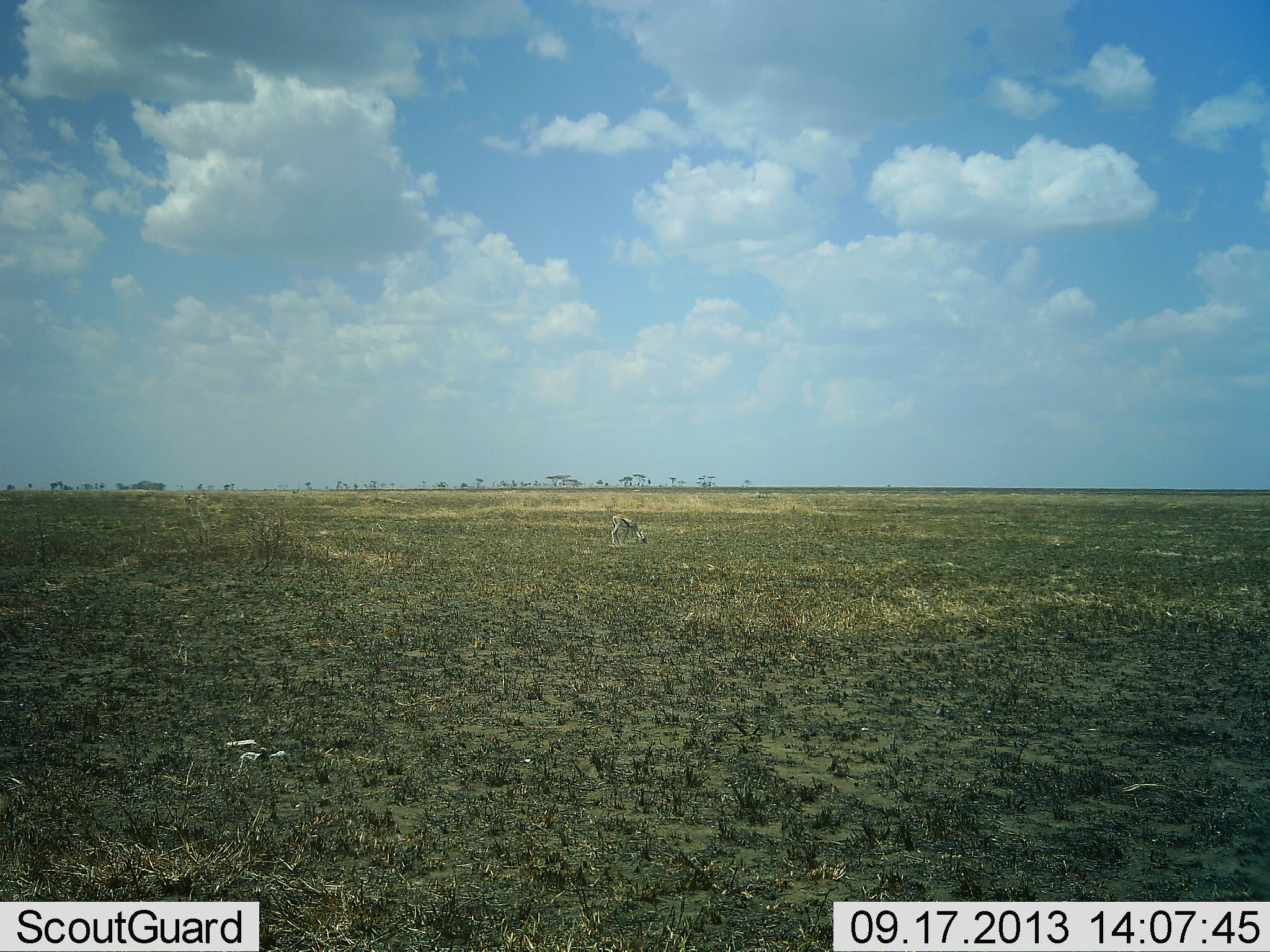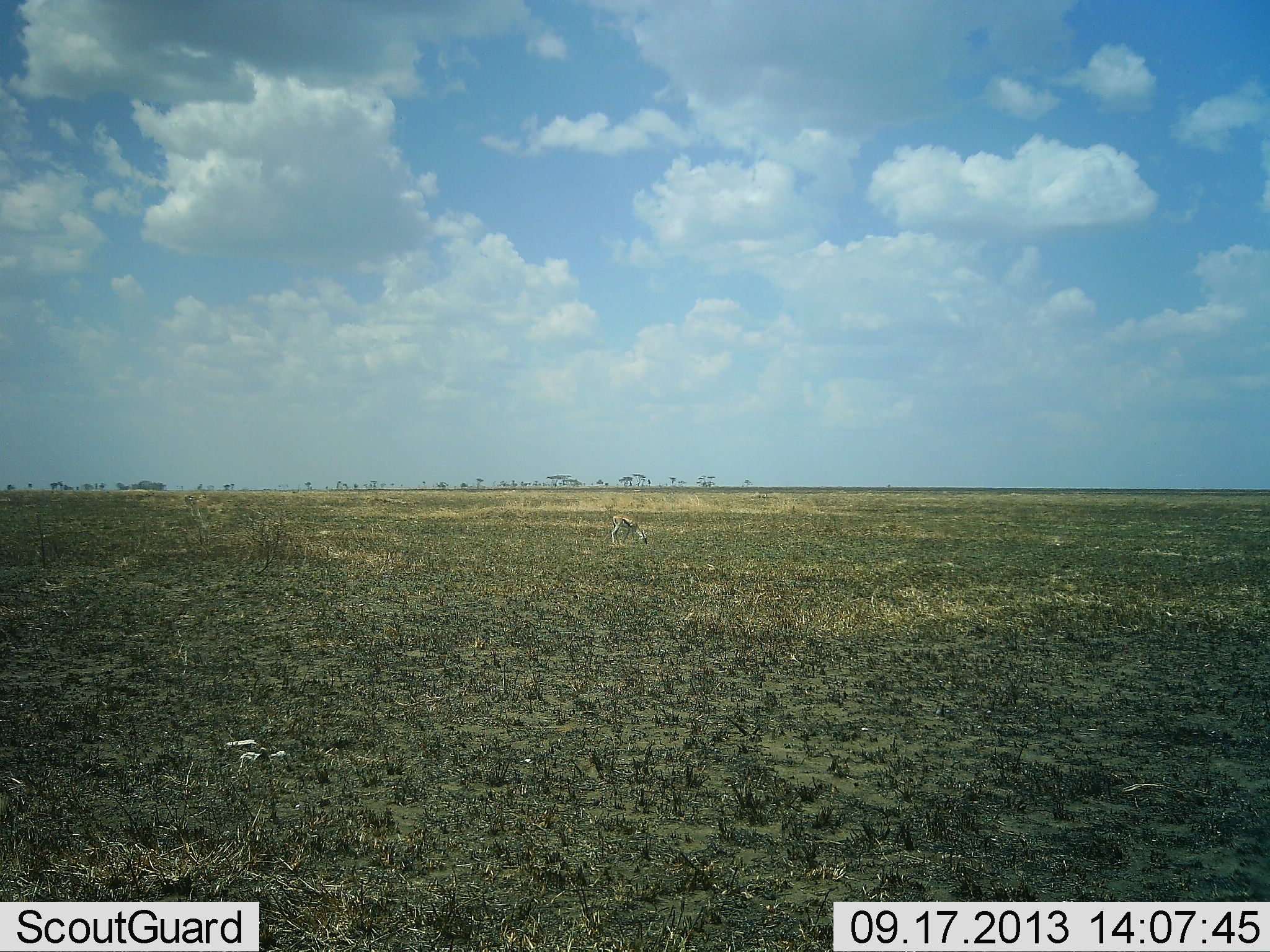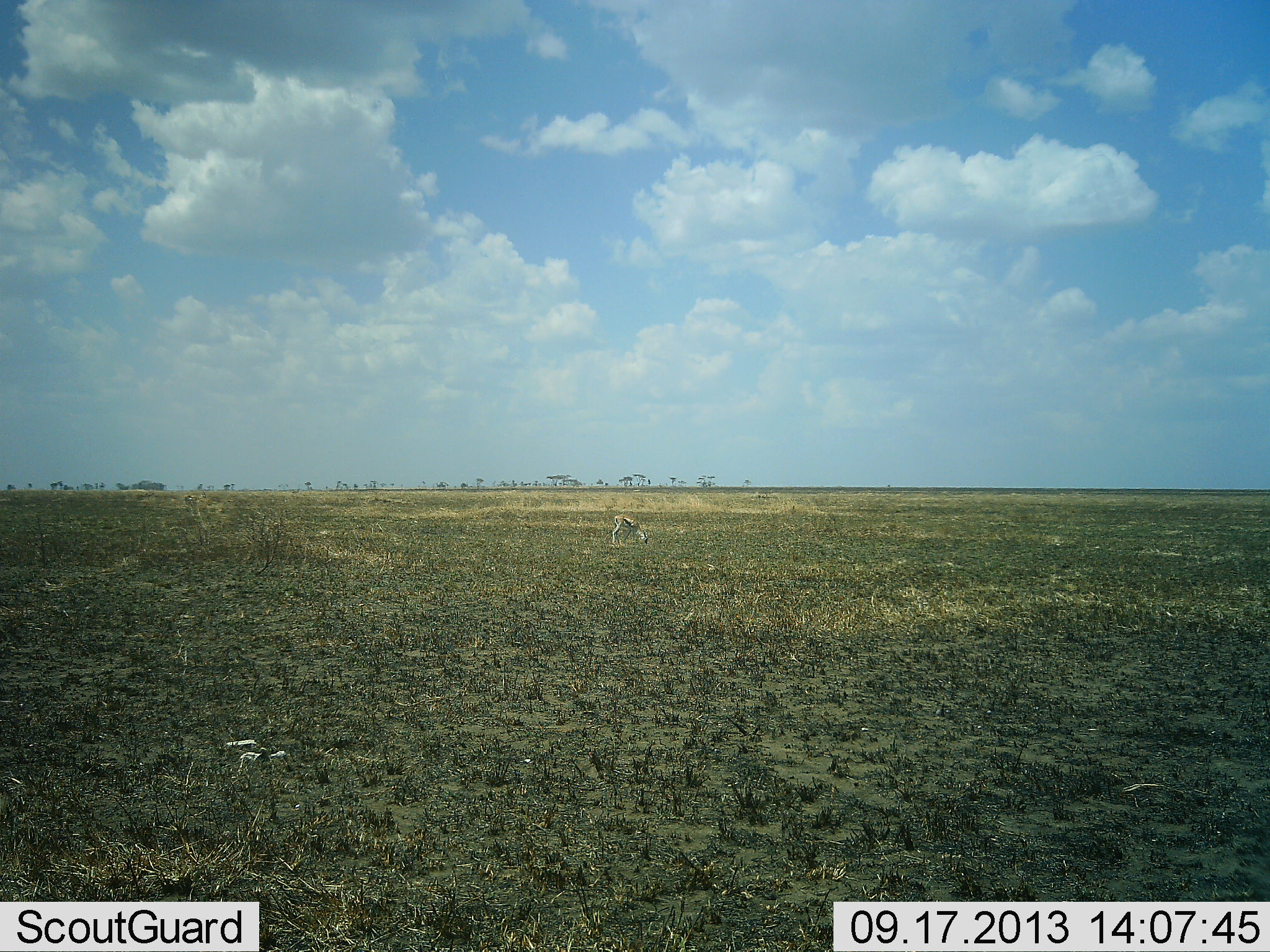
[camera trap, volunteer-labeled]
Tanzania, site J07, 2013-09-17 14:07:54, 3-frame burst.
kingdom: Animalia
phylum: Chordata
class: Mammalia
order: Artiodactyla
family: Bovidae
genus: Eudorcas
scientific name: Eudorcas thomsonii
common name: thomson's gazelle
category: gazellethomsons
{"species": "gazellethomsons (thomson's gazelle) (Eudorcas thomsonii)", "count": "1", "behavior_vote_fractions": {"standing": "20%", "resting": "0%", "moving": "0%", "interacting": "0%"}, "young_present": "0%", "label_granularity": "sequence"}